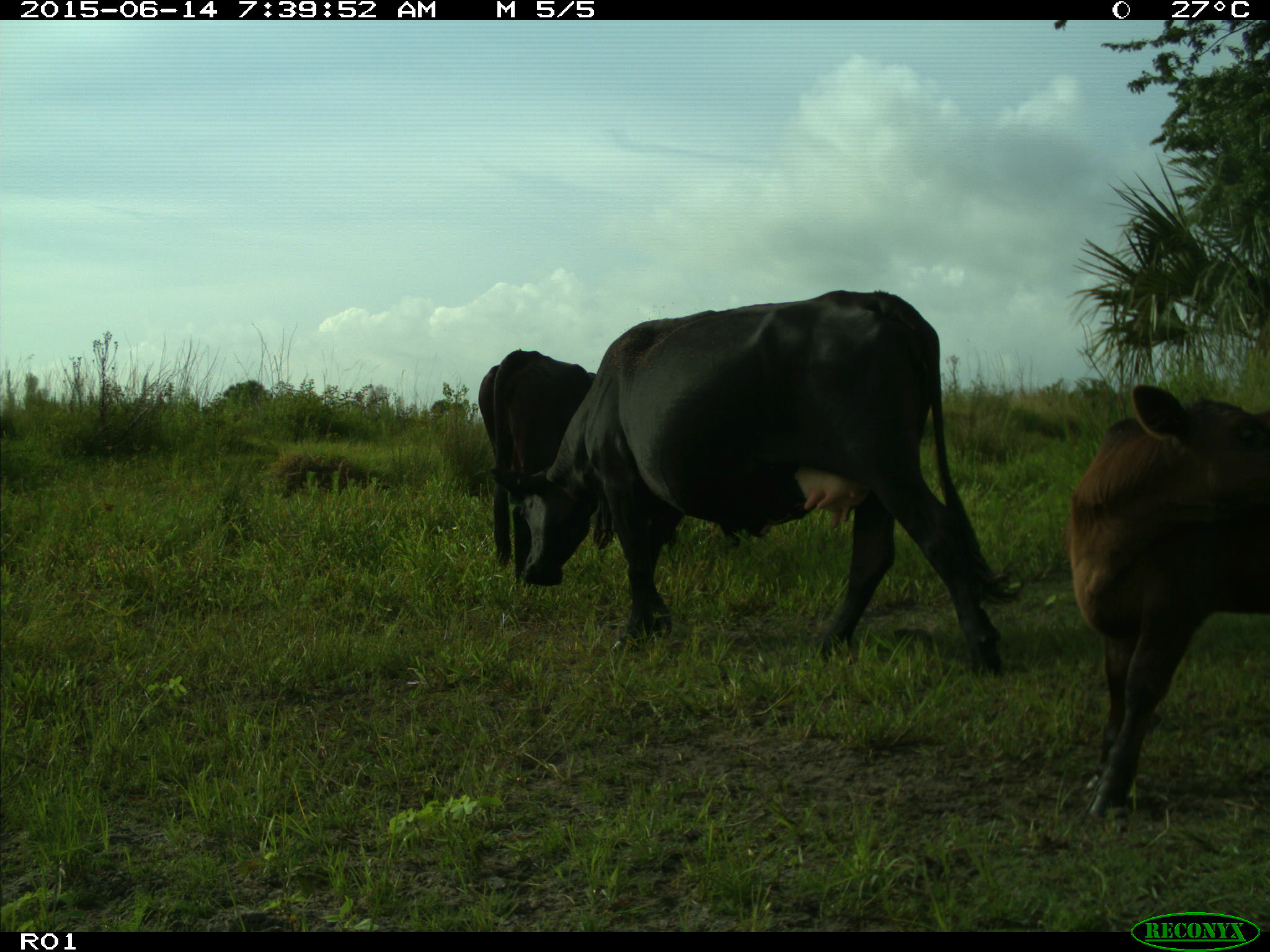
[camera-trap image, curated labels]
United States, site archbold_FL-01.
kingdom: Animalia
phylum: Chordata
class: Mammalia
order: Artiodactyla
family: Bovidae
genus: Bos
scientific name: Bos taurus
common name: domestic cow